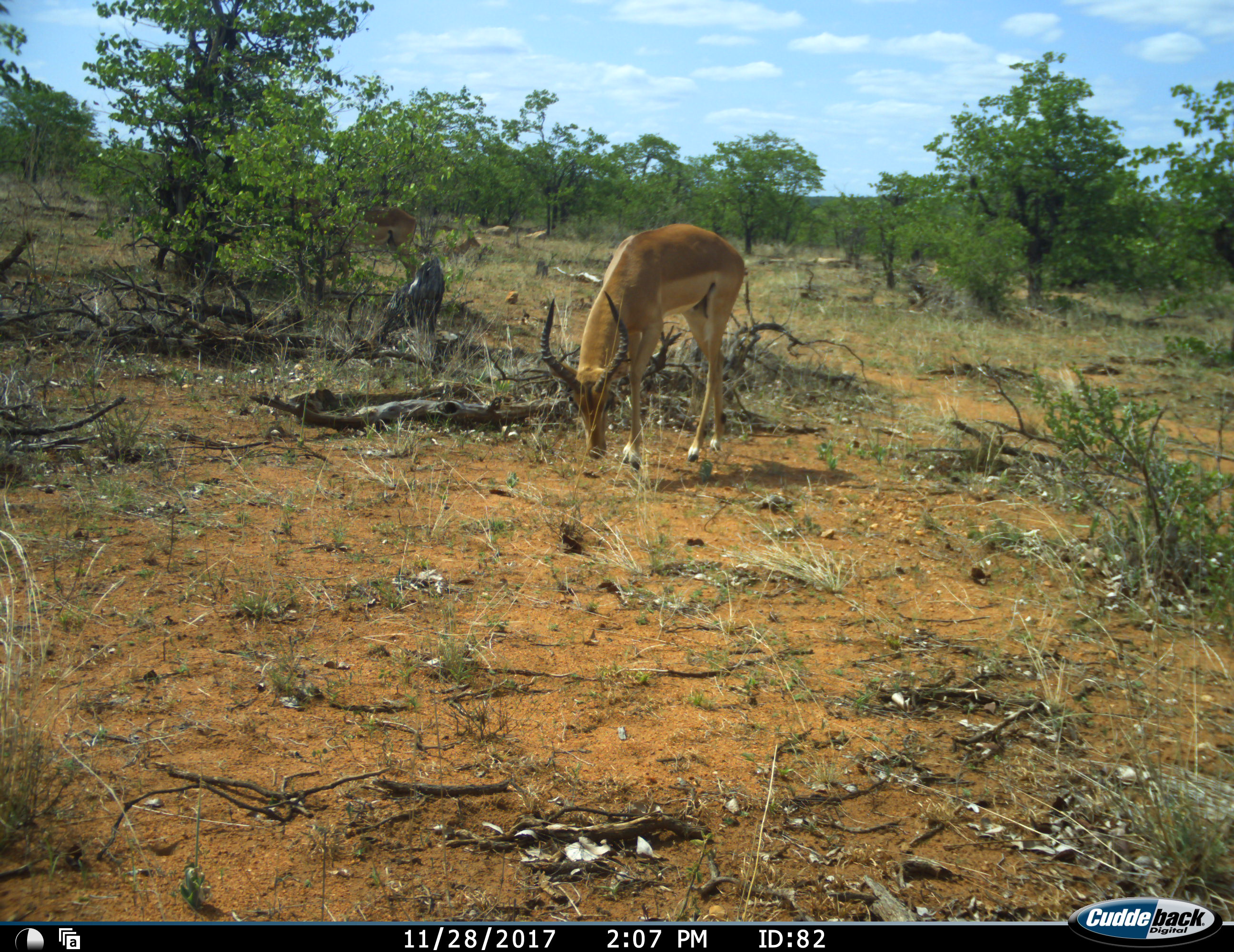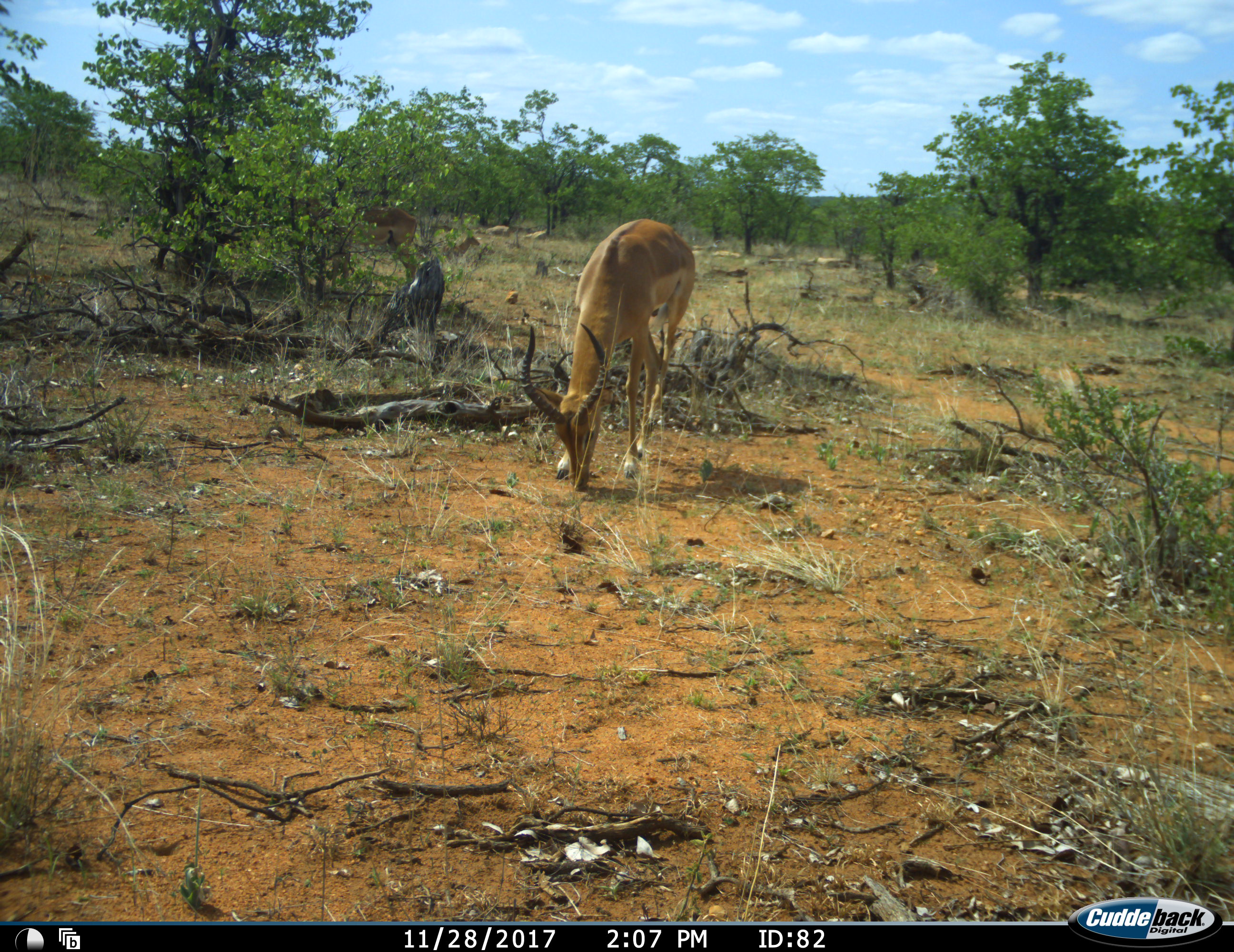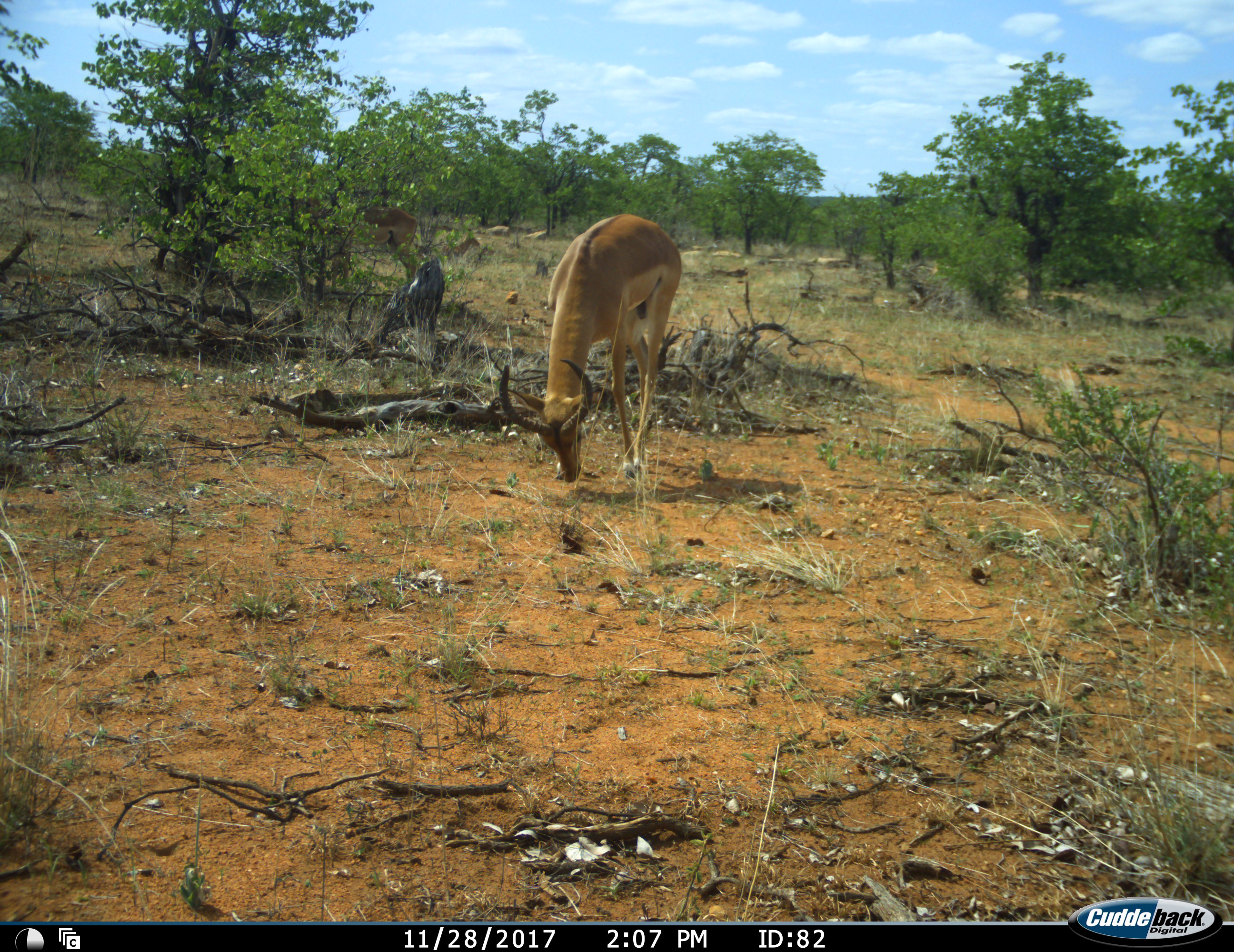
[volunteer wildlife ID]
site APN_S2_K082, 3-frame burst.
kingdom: Animalia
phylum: Chordata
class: Mammalia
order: Artiodactyla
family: Bovidae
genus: Aepyceros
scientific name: Aepyceros melampus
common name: impala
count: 1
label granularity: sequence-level